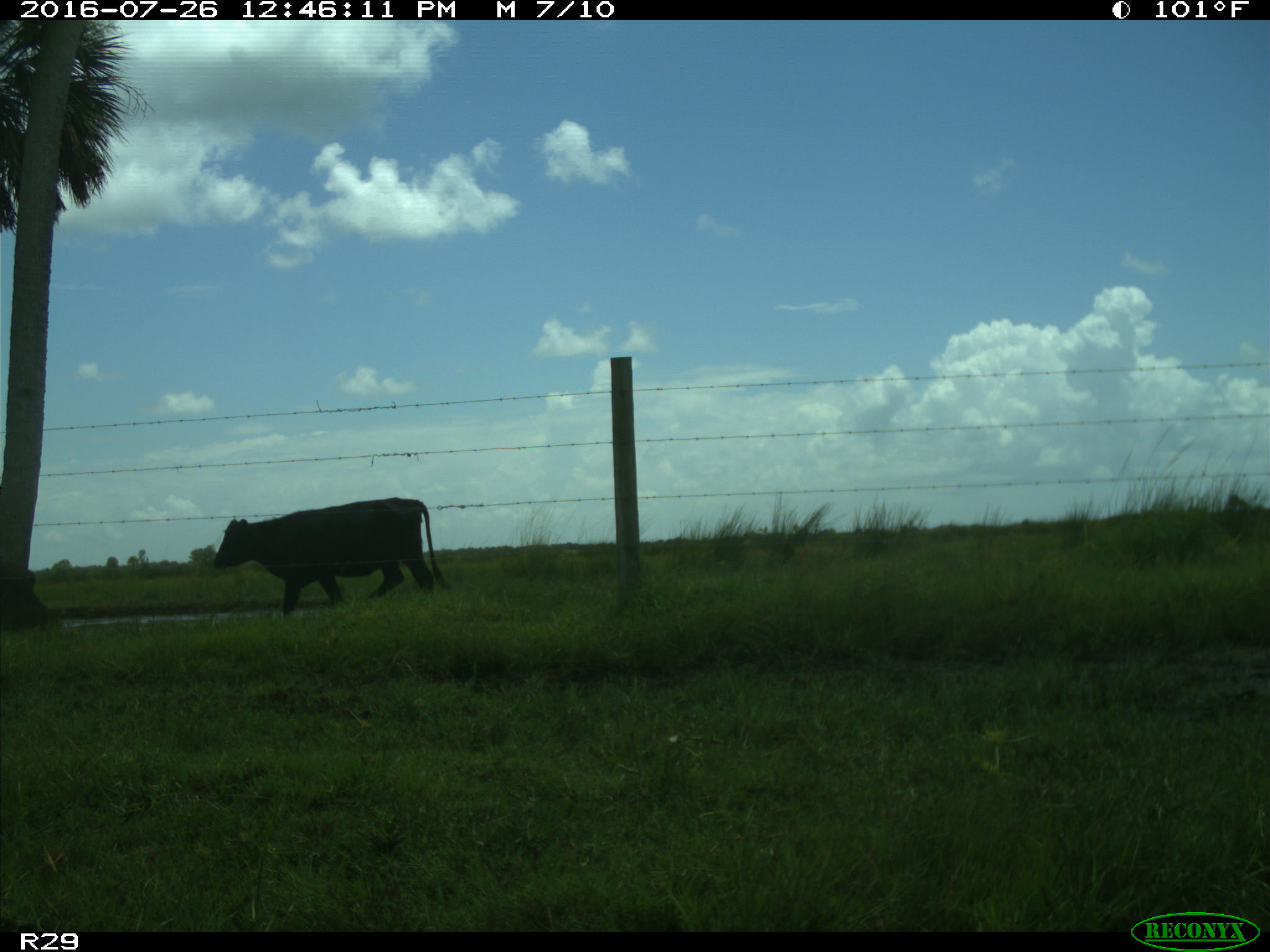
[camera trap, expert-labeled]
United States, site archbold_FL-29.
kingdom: Animalia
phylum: Chordata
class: Mammalia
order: Artiodactyla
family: Bovidae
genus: Bos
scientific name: Bos taurus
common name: domestic cow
Bos taurus (domestic cow).